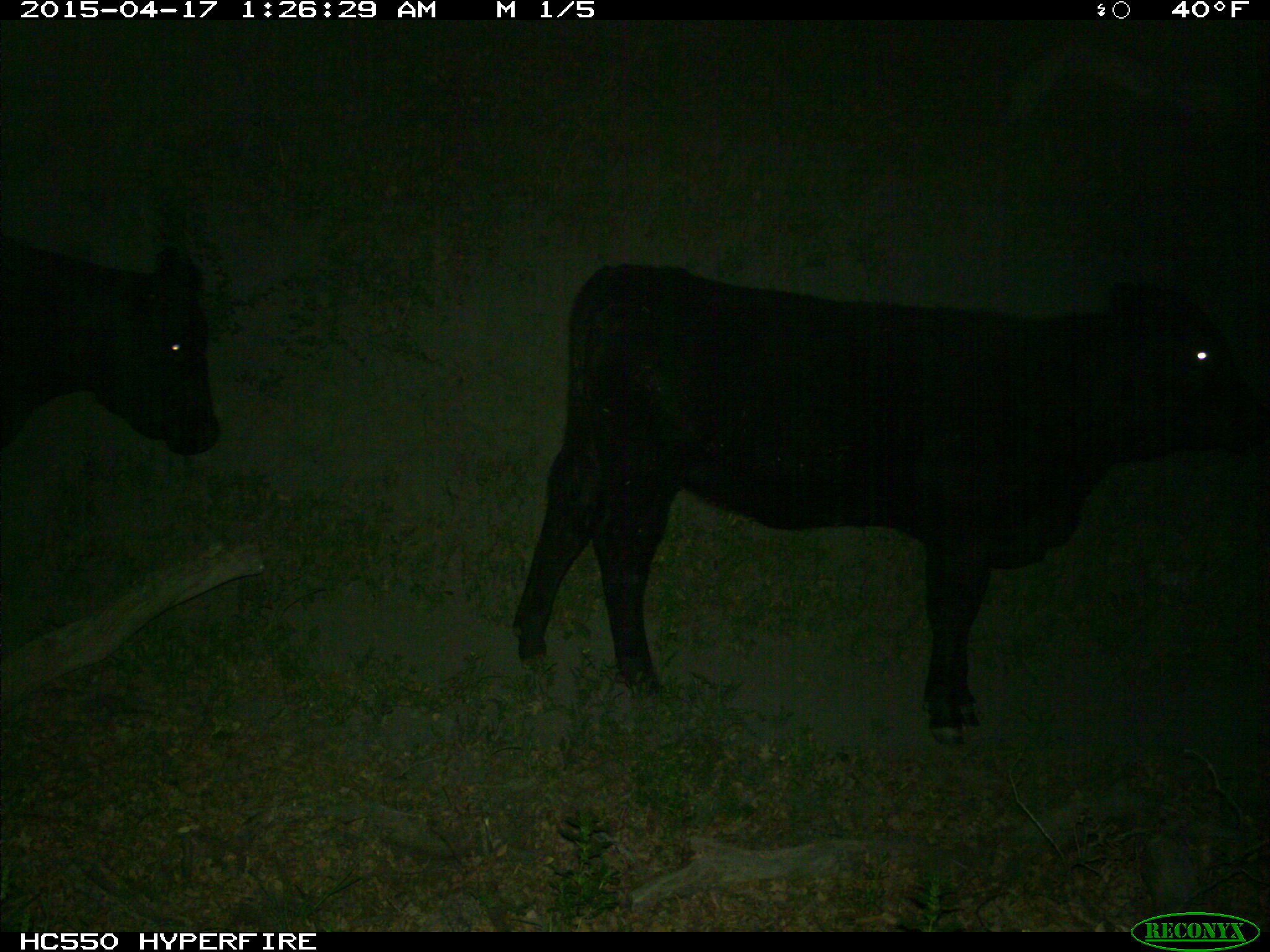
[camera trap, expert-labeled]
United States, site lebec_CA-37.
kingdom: Animalia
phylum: Chordata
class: Mammalia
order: Artiodactyla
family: Bovidae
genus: Bos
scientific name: Bos taurus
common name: domestic cow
Bos taurus (domestic cow).